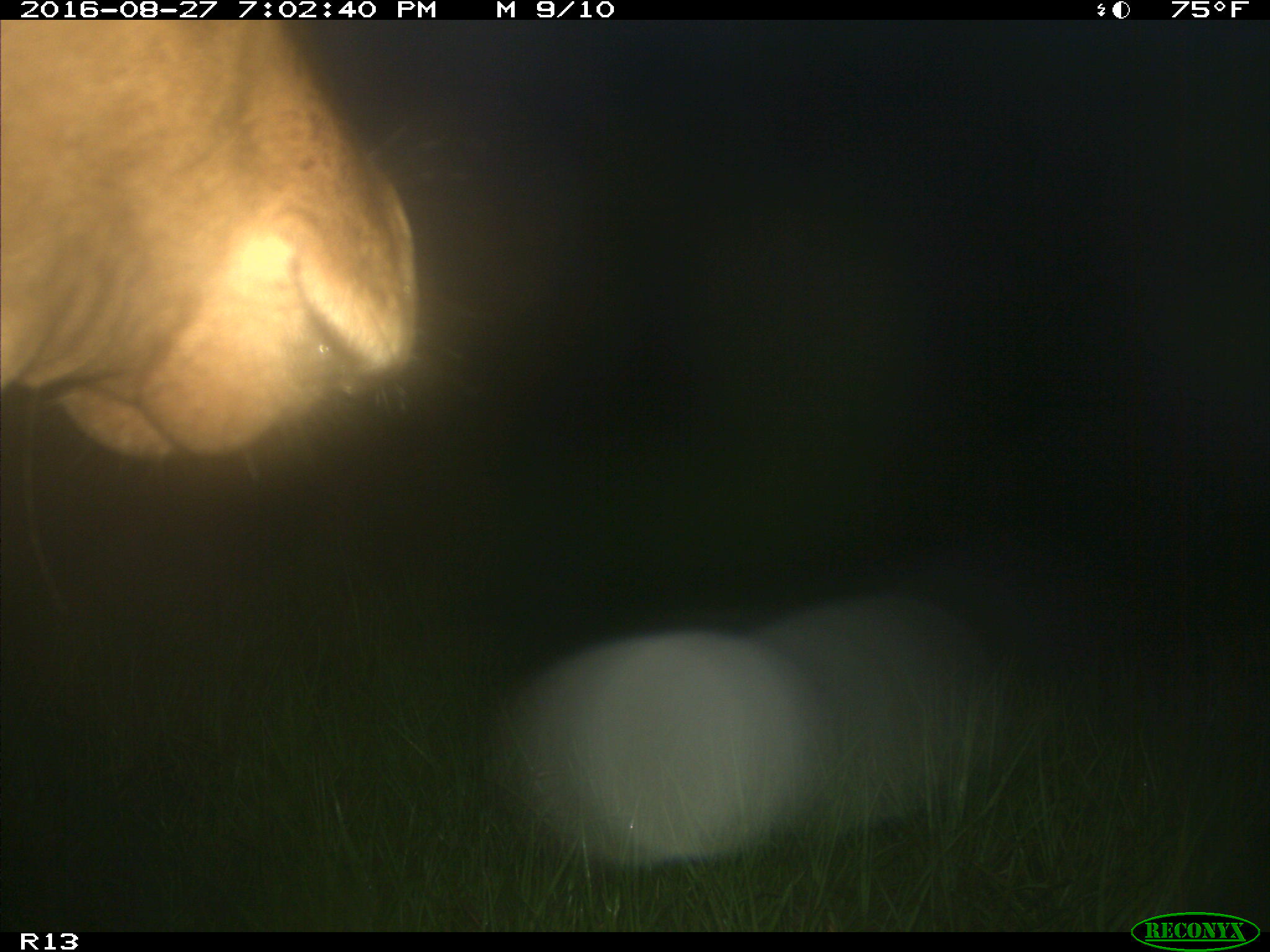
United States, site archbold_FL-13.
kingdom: Animalia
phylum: Chordata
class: Mammalia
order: Artiodactyla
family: Bovidae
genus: Bos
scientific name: Bos taurus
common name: domestic cow